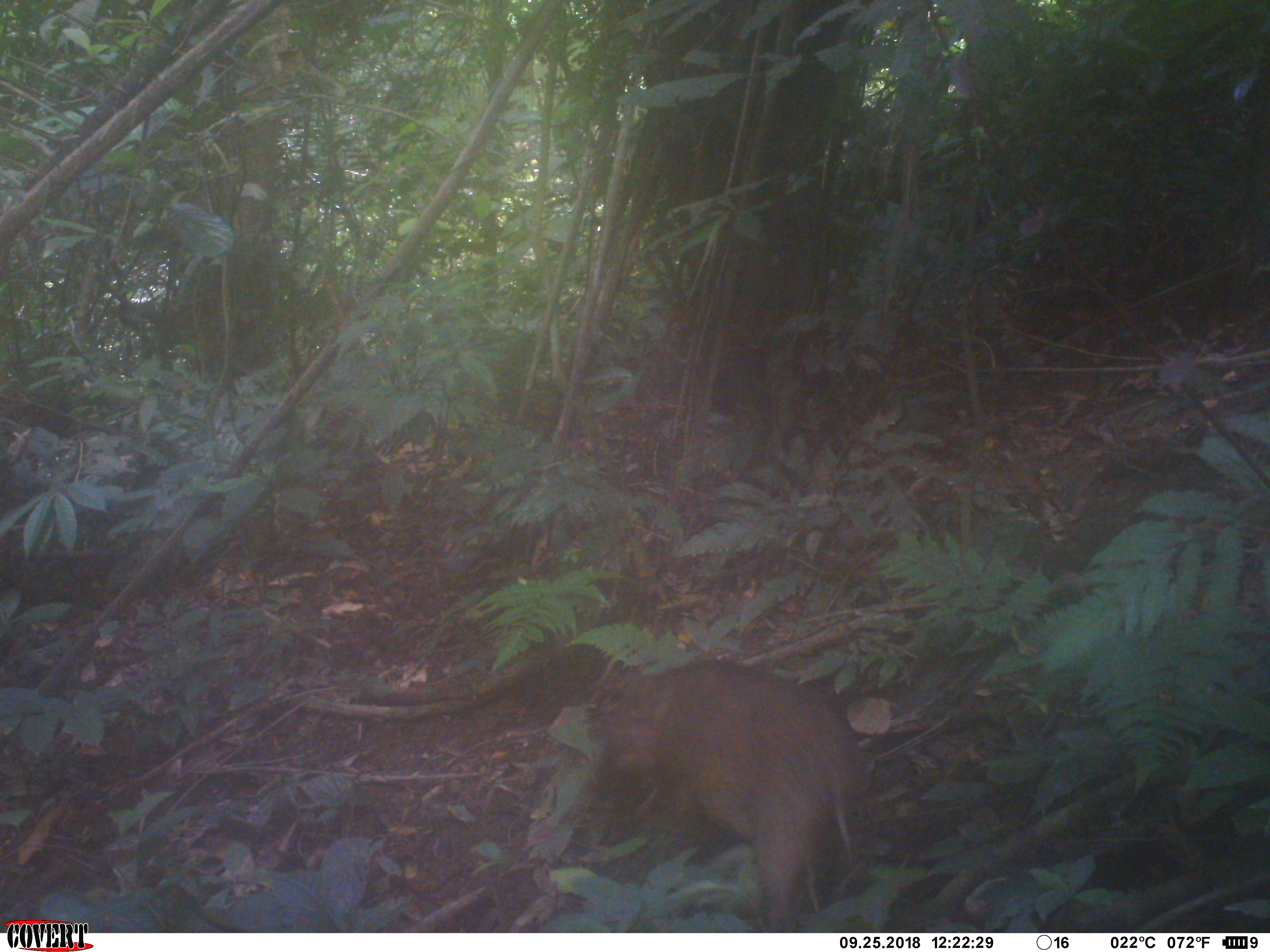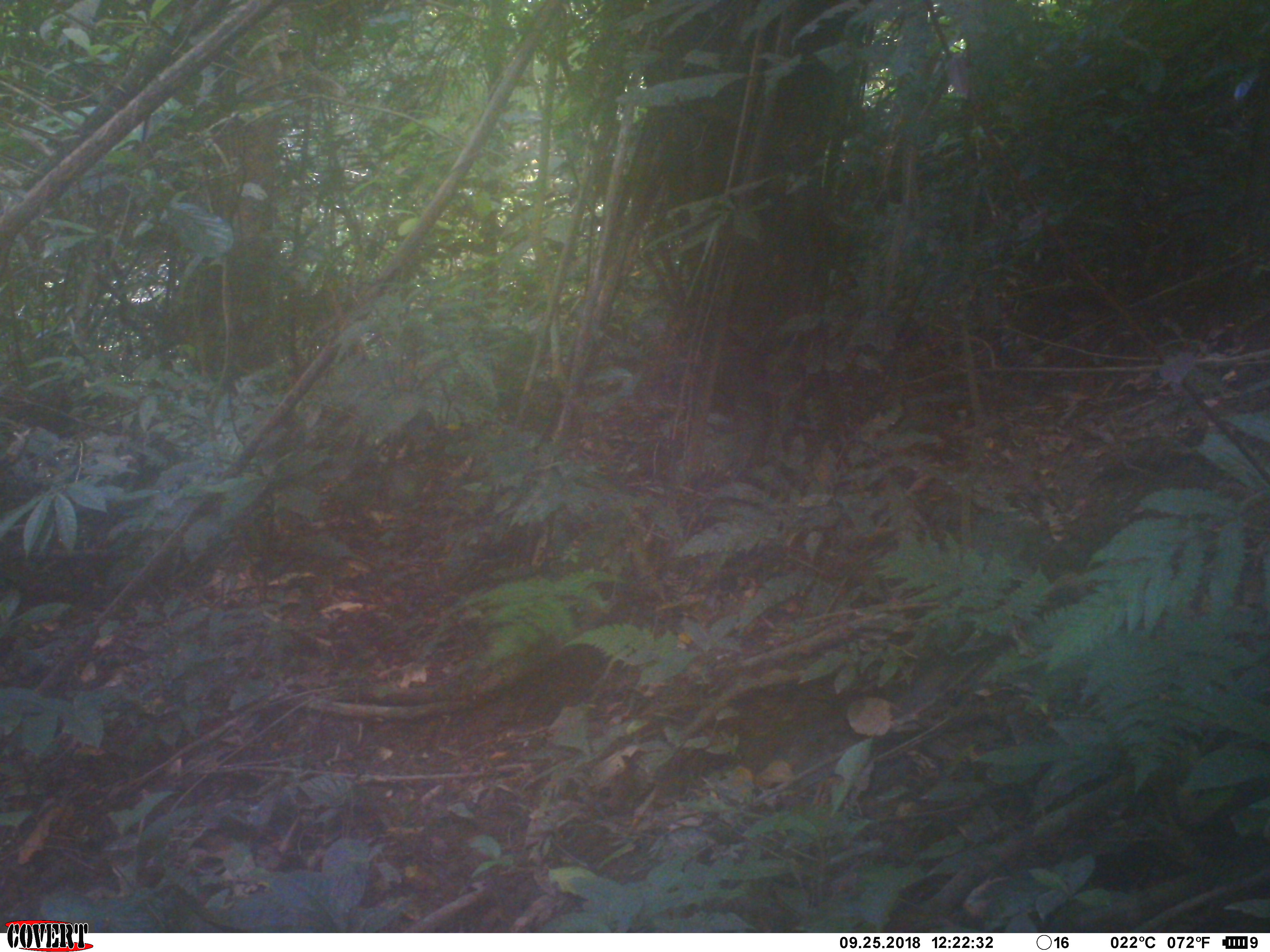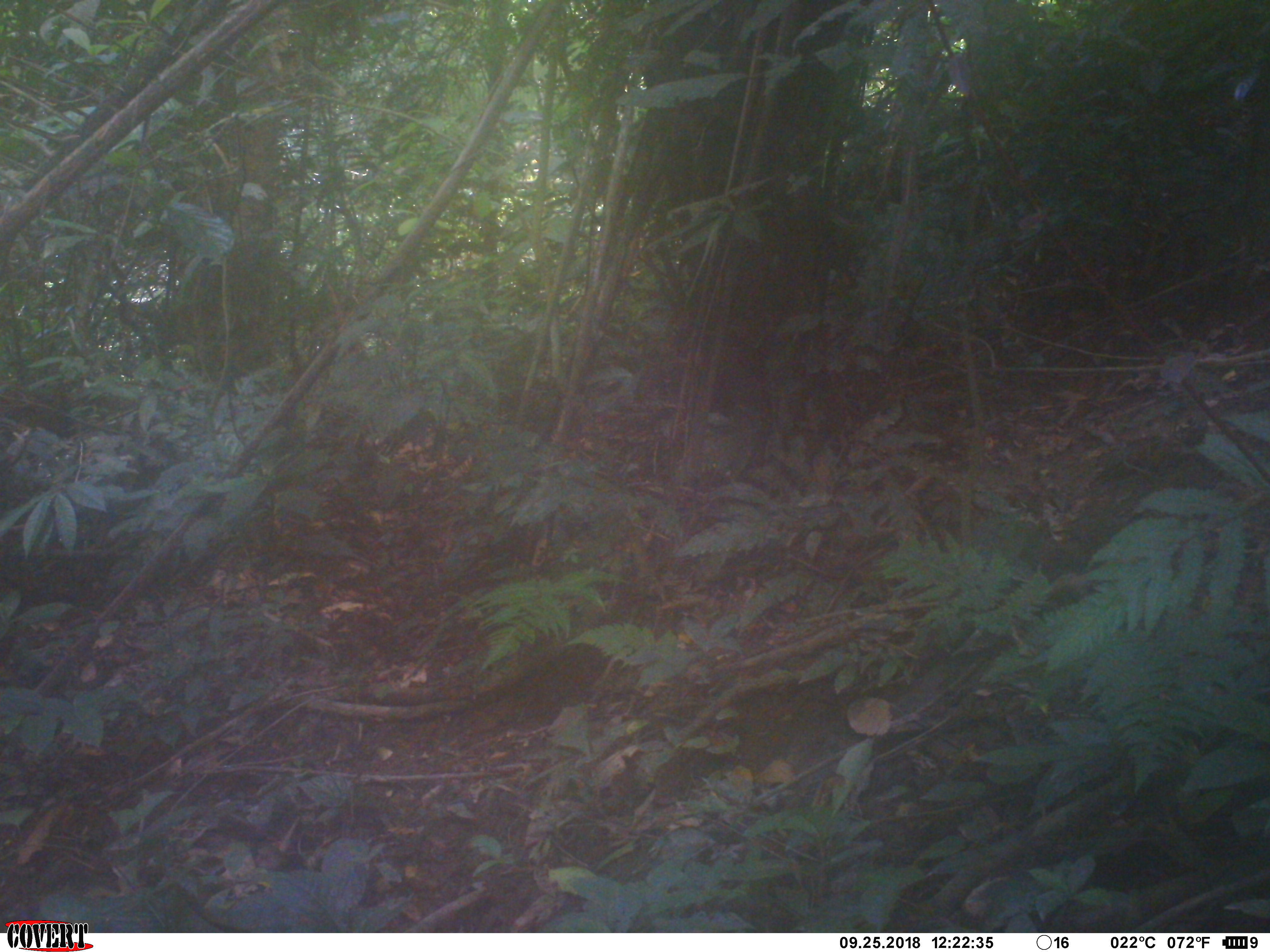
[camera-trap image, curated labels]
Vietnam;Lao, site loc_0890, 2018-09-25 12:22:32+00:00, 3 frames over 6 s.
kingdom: Animalia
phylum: Chordata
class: Mammalia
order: Artiodactyla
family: Suidae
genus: Sus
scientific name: Sus scrofa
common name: eurasian wild pig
Eurasian wild pig (Sus scrofa). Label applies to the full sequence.